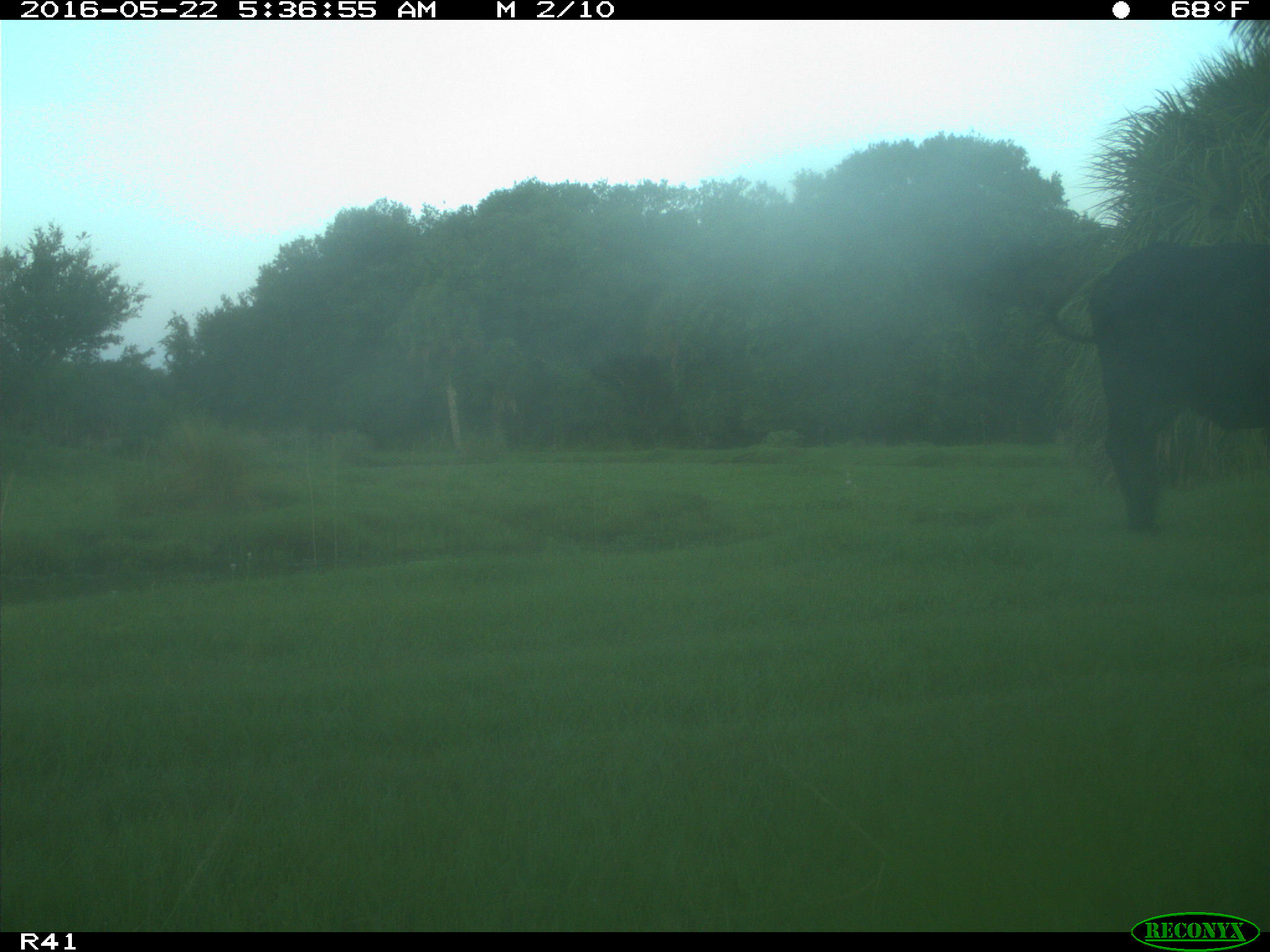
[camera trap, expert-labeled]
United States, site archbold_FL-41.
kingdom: Animalia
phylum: Chordata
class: Mammalia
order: Artiodactyla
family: Bovidae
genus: Bos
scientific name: Bos taurus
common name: domestic cow